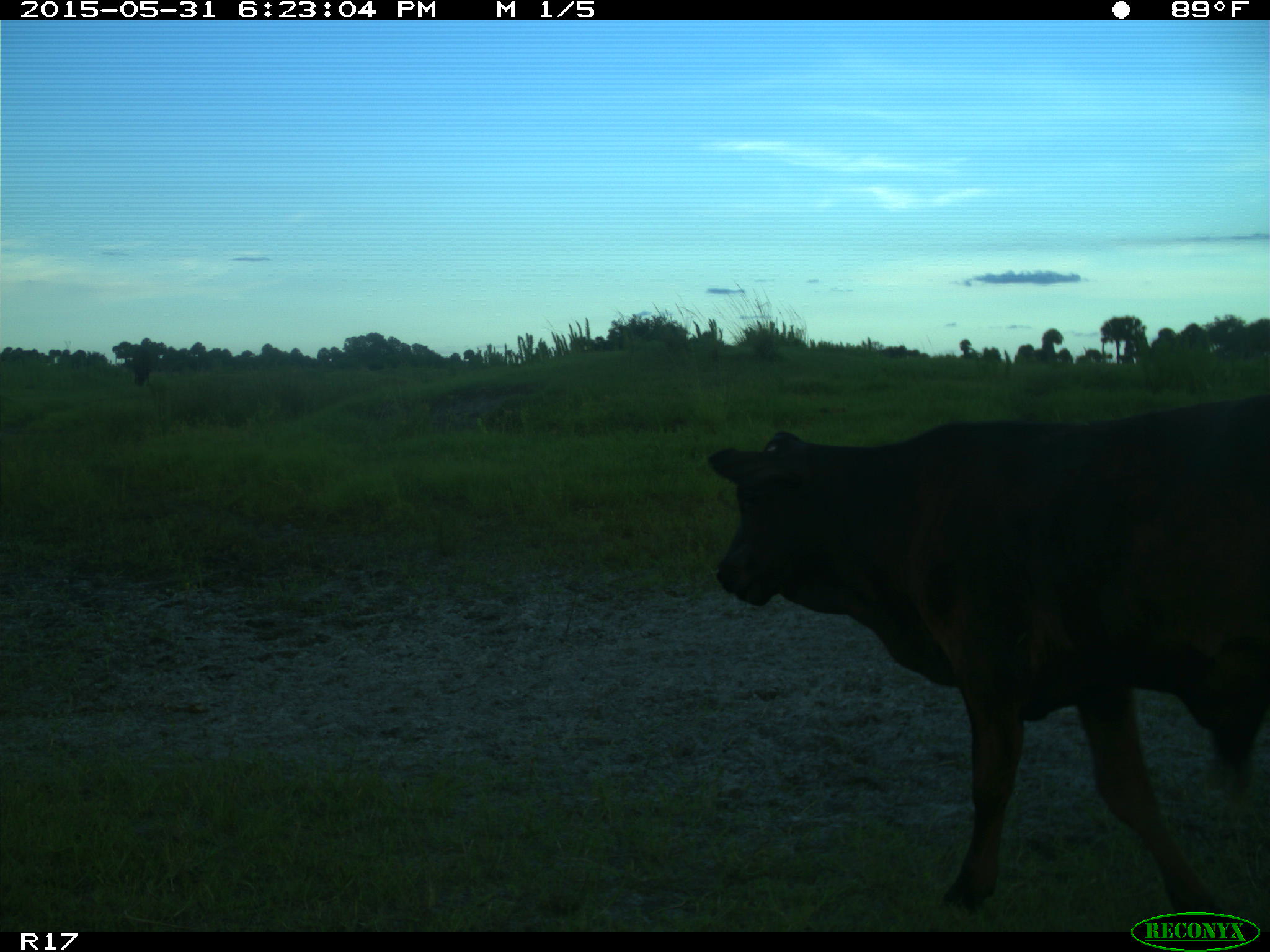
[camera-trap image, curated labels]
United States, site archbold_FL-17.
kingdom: Animalia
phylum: Chordata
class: Mammalia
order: Artiodactyla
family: Bovidae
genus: Bos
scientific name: Bos taurus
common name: domestic cow